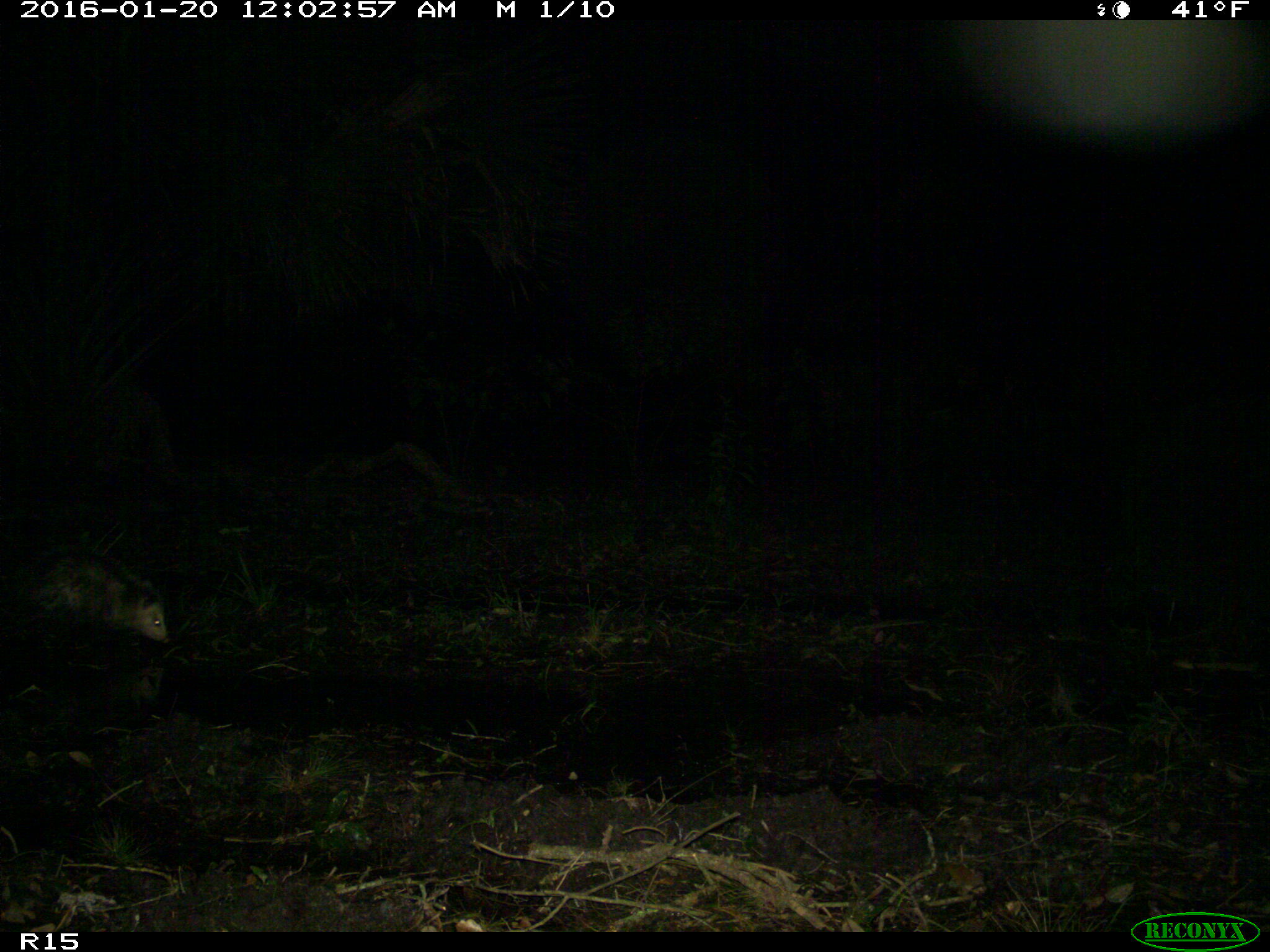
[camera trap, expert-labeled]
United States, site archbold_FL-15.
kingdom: Animalia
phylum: Chordata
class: Mammalia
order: Didelphimorphia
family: Didelphidae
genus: Didelphis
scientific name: Didelphis virginiana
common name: virginia opossum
Didelphis virginiana (virginia opossum).